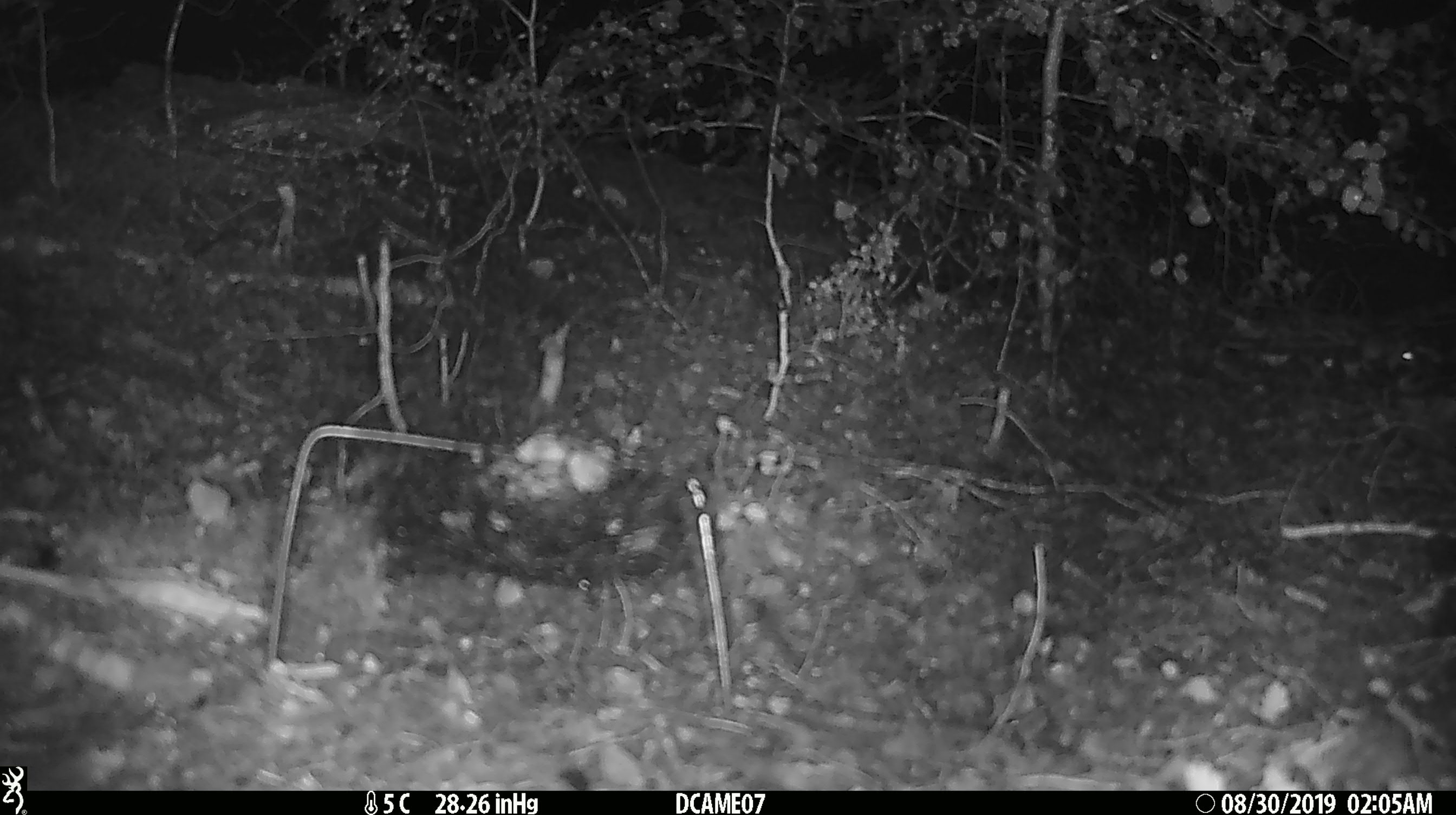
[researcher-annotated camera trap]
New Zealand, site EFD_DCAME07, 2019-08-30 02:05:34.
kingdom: Animalia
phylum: Chordata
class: Mammalia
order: Rodentia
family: Muridae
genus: Mus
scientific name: Mus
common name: mouse